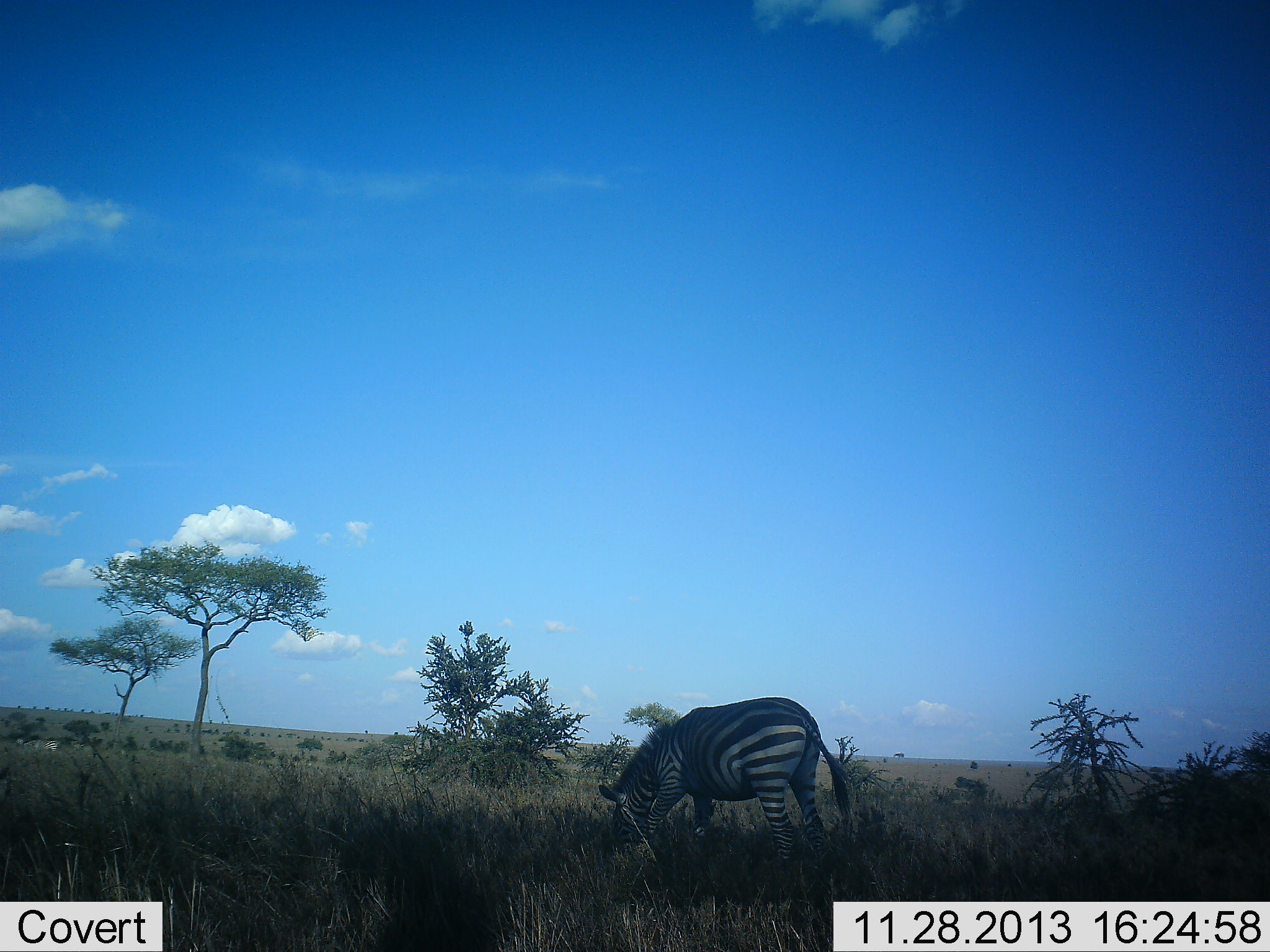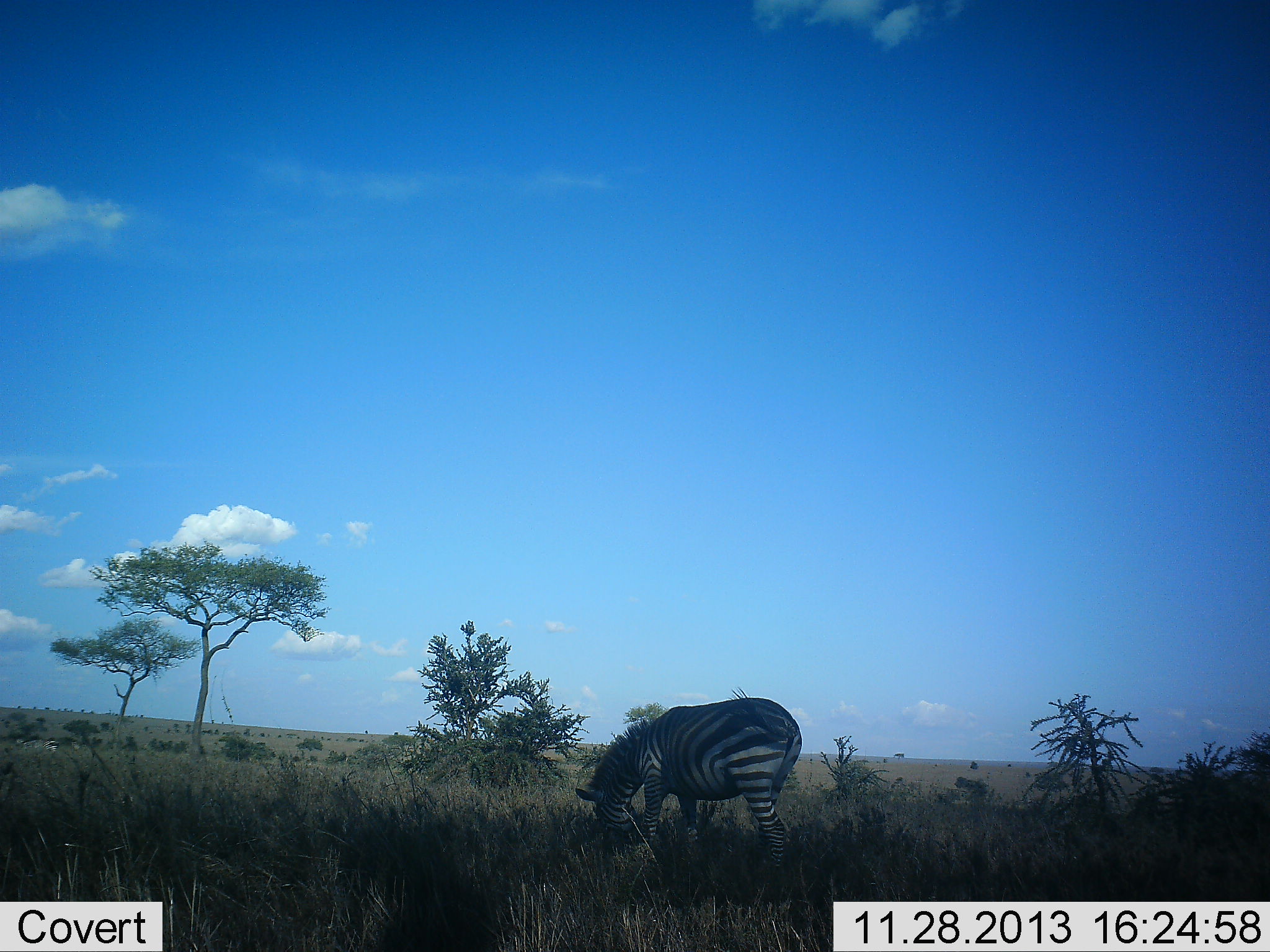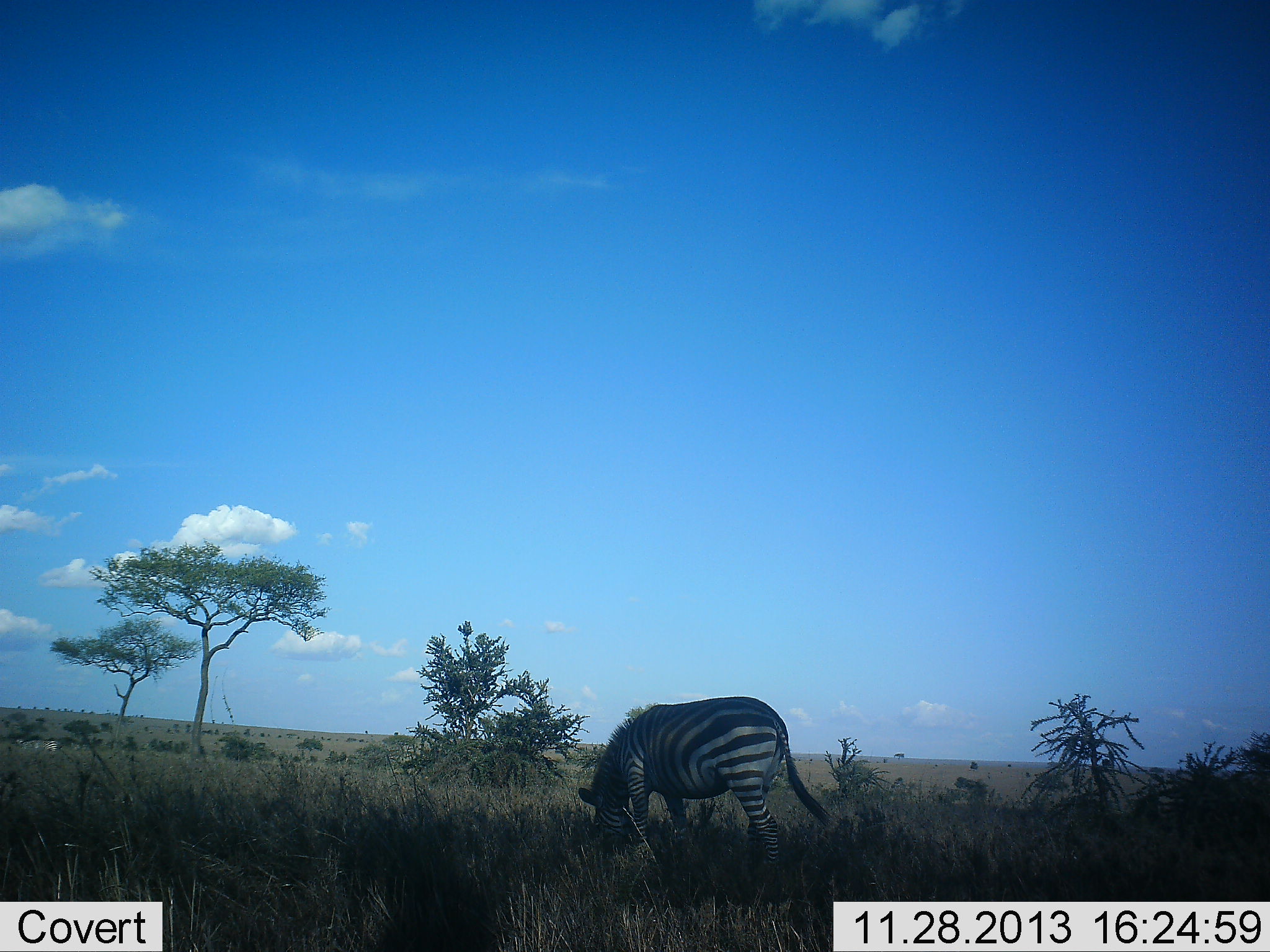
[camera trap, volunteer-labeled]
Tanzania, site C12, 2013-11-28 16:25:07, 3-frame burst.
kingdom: Animalia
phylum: Chordata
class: Mammalia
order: Perissodactyla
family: Equidae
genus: Equus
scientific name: Equus quagga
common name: plains zebra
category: zebra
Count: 1.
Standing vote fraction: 20%.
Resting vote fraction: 0%.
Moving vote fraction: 10%.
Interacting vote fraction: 0%.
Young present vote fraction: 0%.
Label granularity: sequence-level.